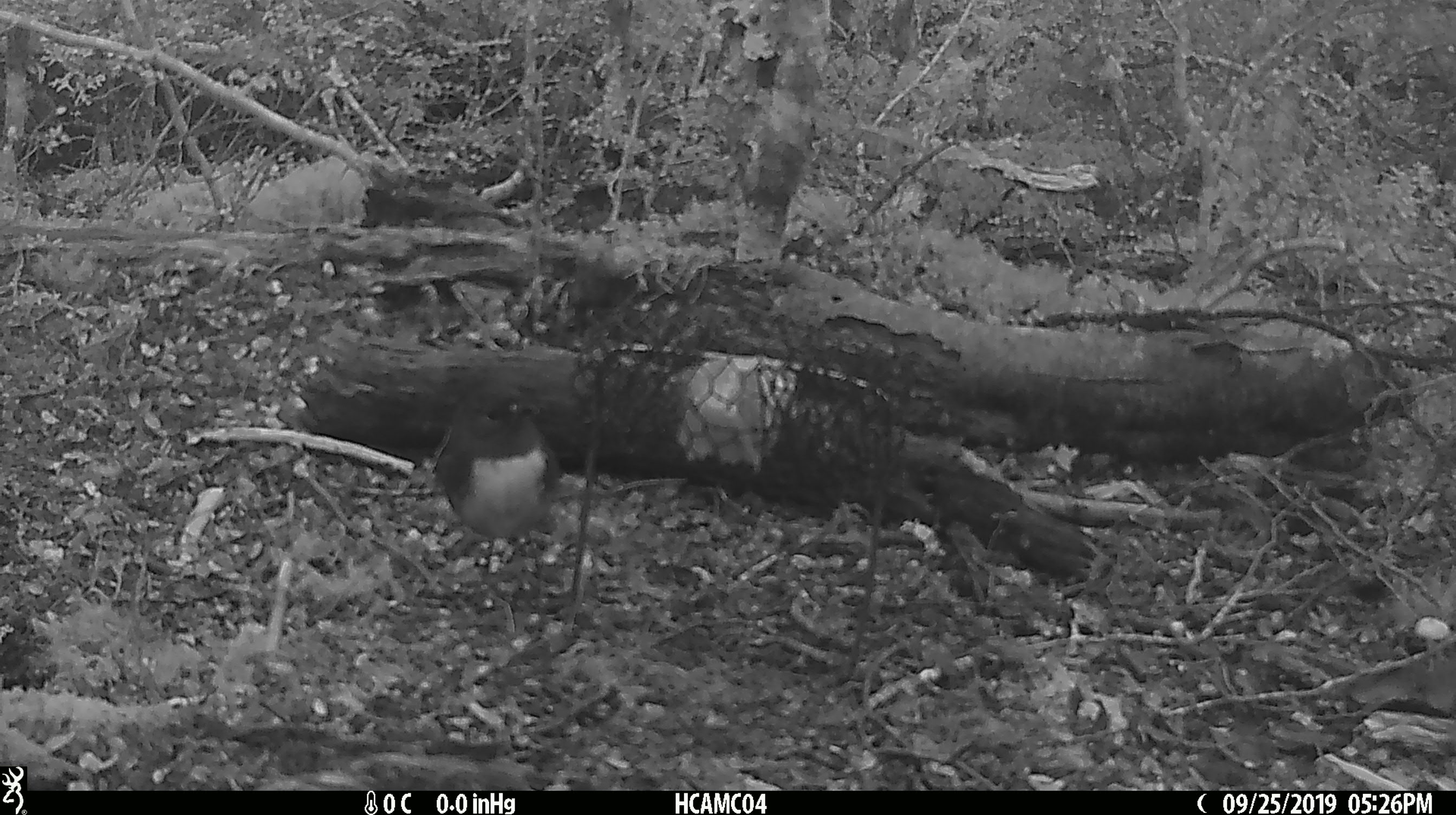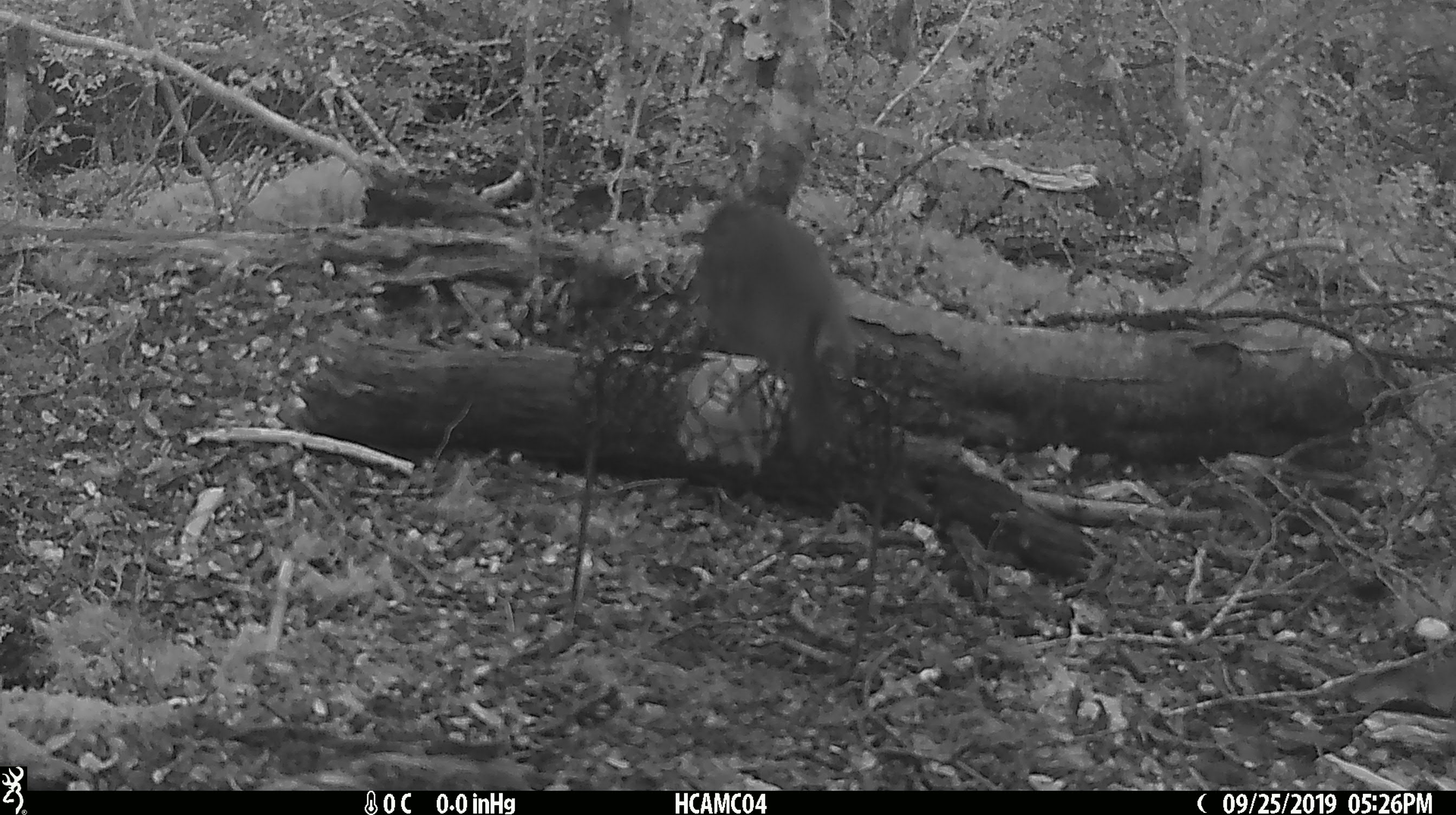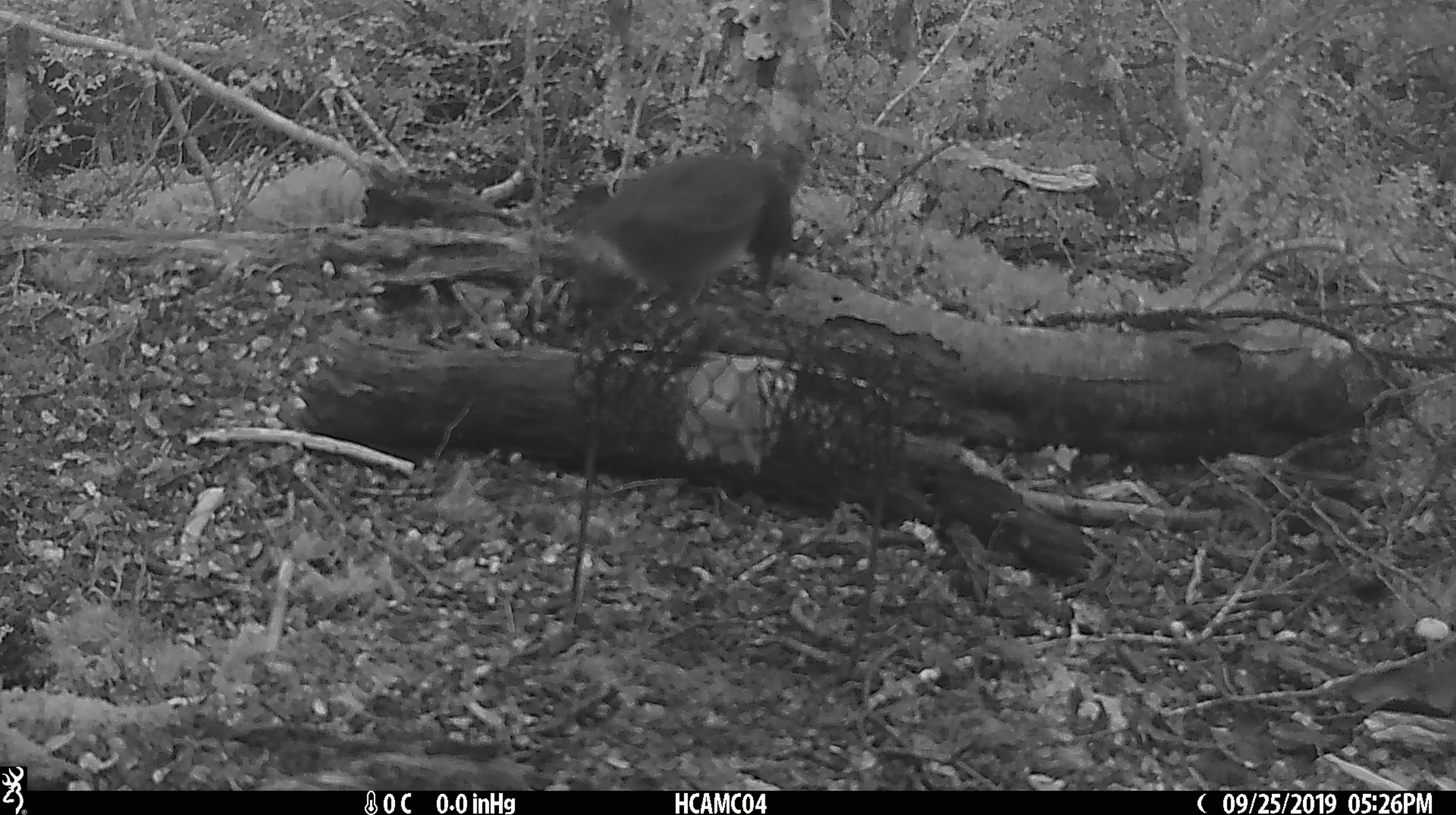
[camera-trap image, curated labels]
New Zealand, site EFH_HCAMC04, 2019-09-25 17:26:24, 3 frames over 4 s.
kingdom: Animalia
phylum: Chordata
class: Aves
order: Passeriformes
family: Petroicidae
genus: Petroica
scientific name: Petroica australis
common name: new zealand robin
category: robin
Robin (new zealand robin) (Petroica australis).